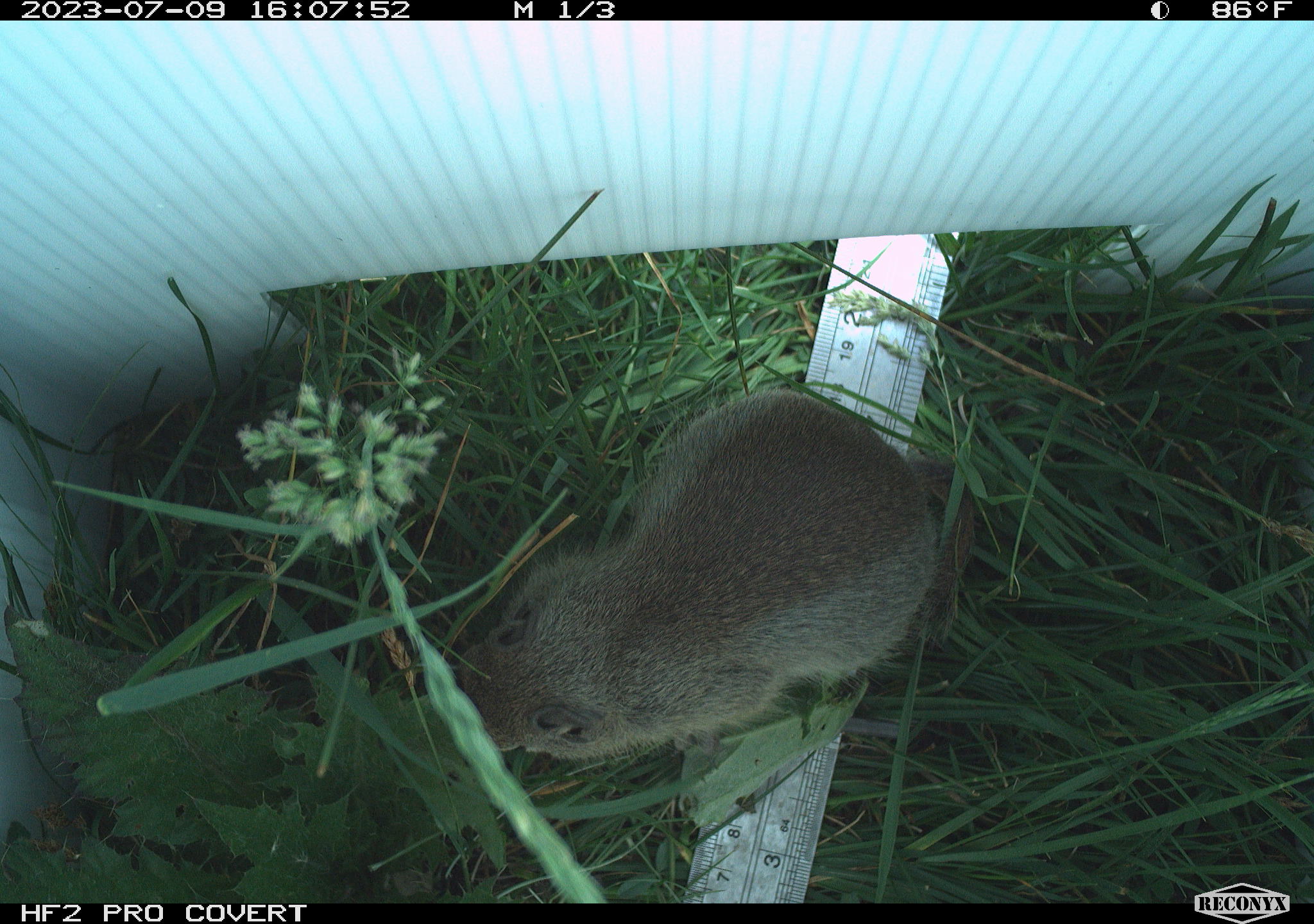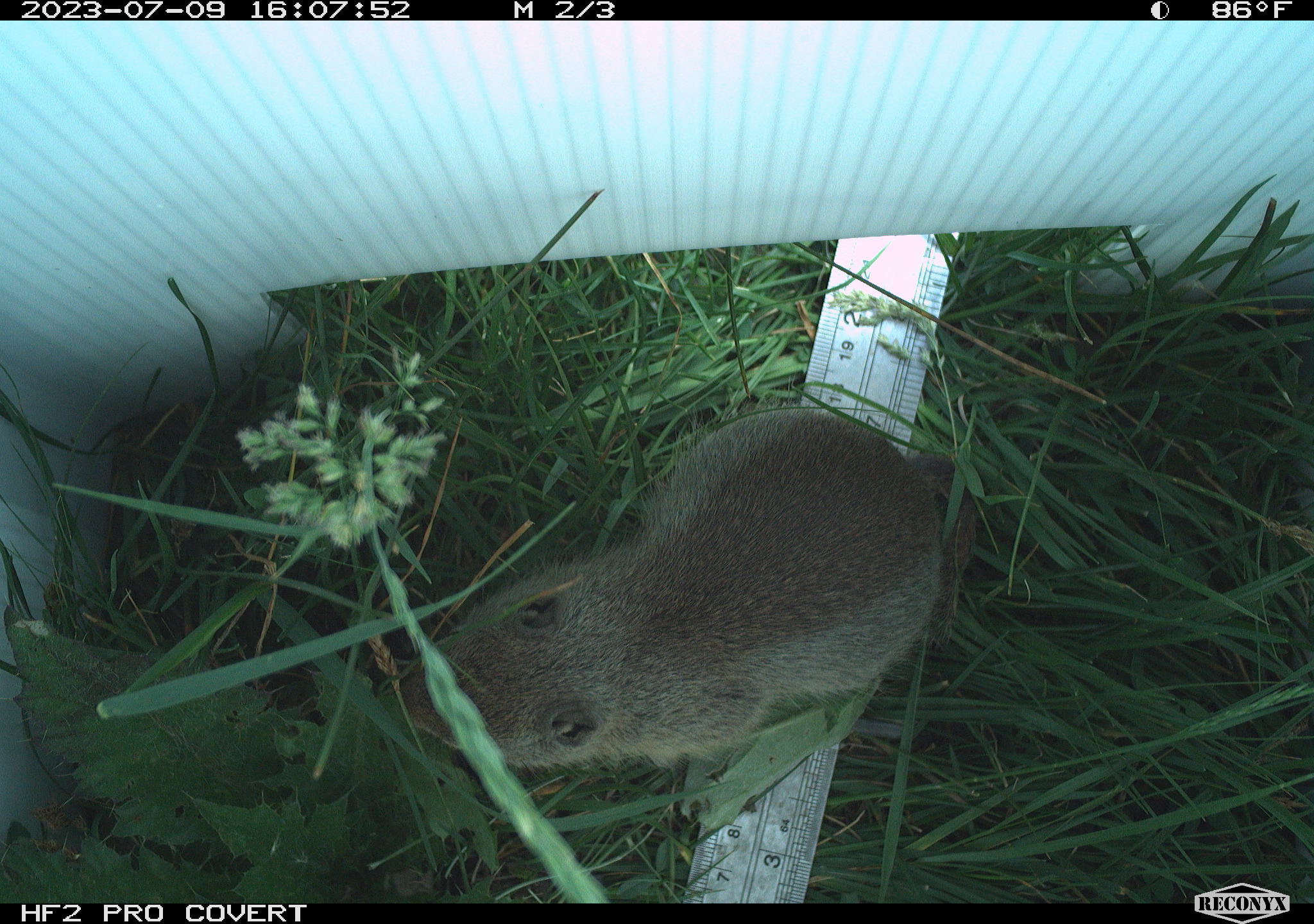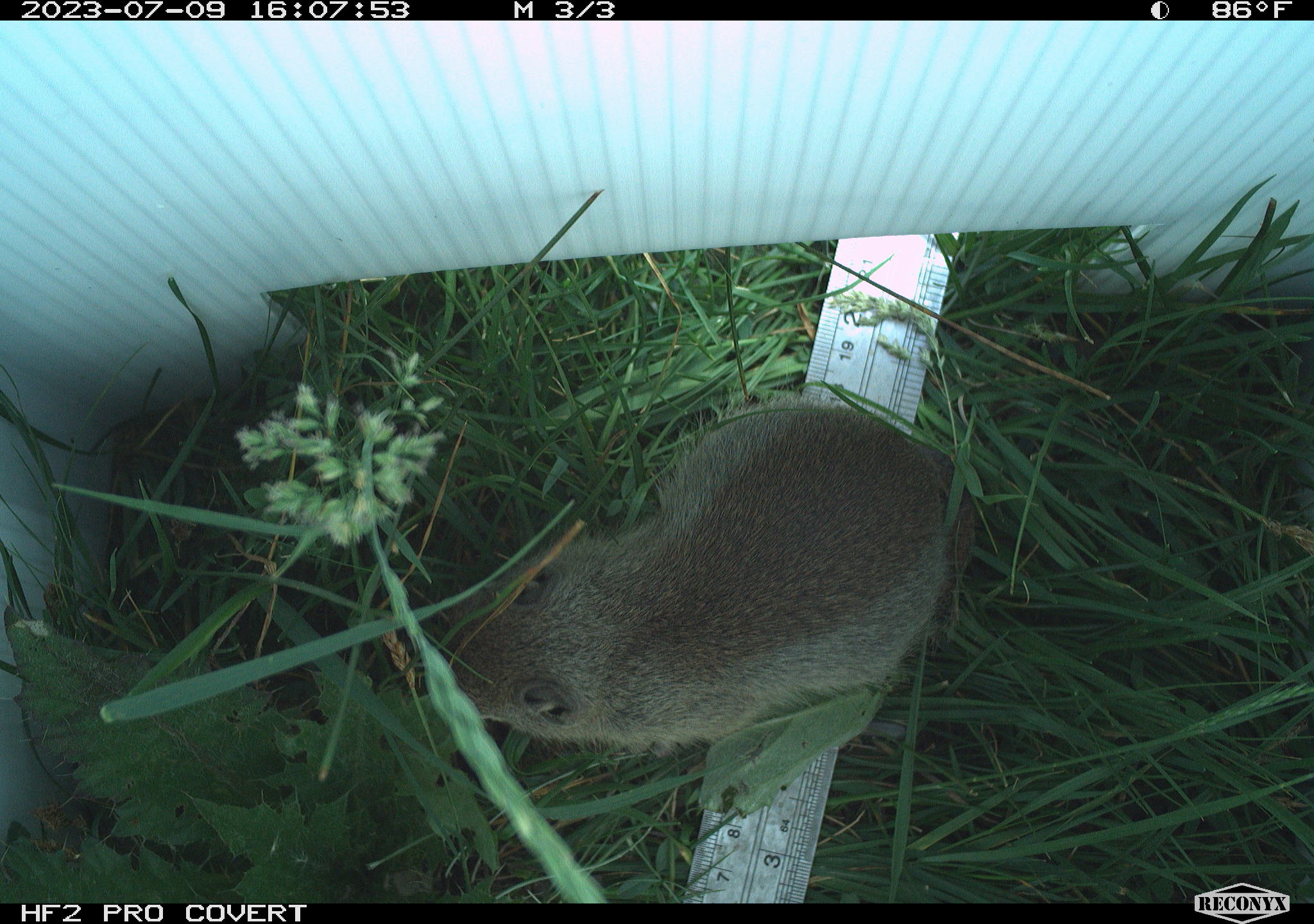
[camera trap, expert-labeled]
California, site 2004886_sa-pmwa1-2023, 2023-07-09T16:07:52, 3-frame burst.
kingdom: Animalia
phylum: Chordata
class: Mammalia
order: Rodentia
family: Sciuridae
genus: Urocitellus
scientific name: Urocitellus beldingi beldingi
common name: belding's ground squirrel